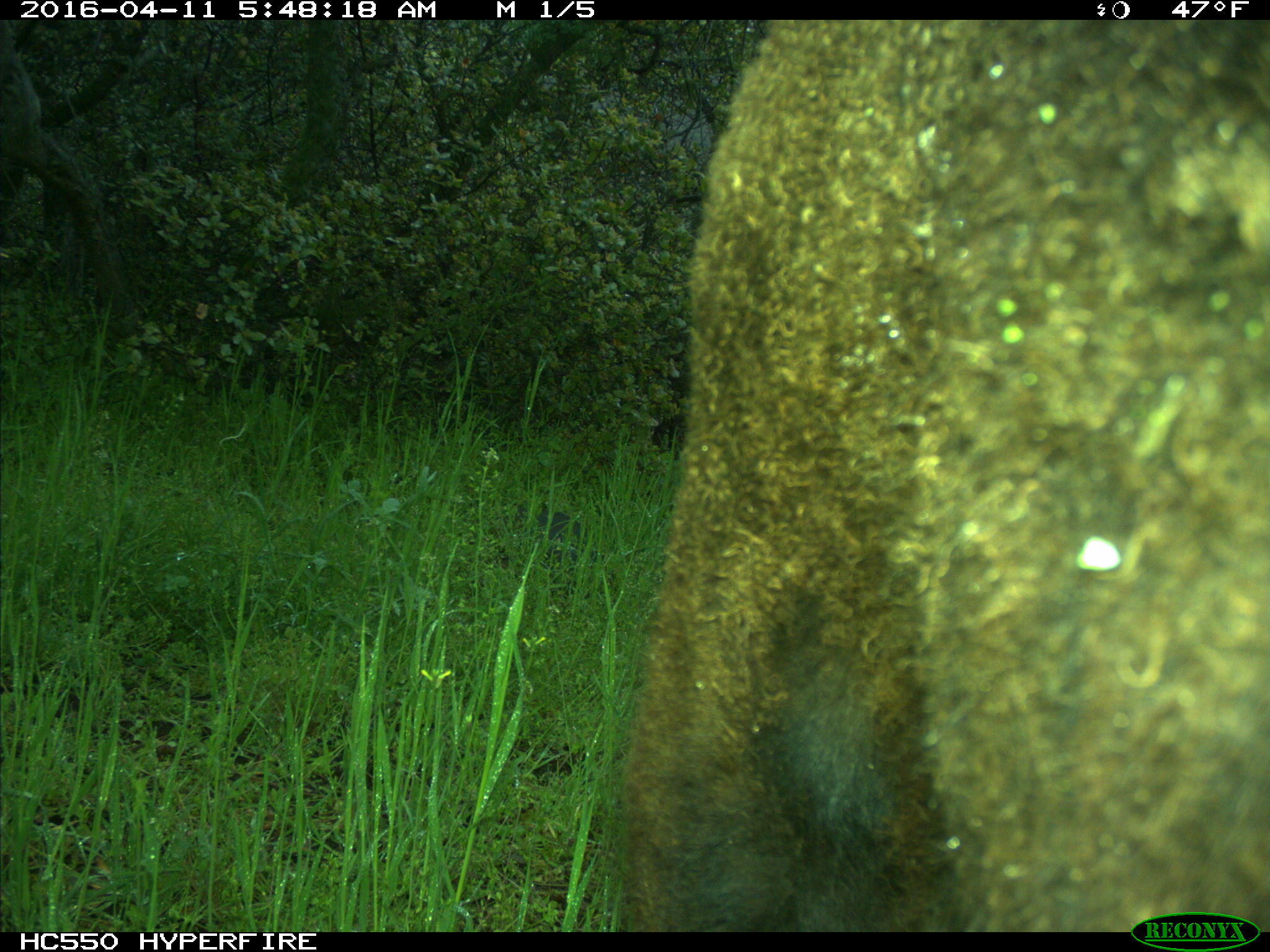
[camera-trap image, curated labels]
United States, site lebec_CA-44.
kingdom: Animalia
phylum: Chordata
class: Mammalia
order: Artiodactyla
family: Bovidae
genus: Bos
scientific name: Bos taurus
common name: domestic cow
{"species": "Bos taurus (domestic cow)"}